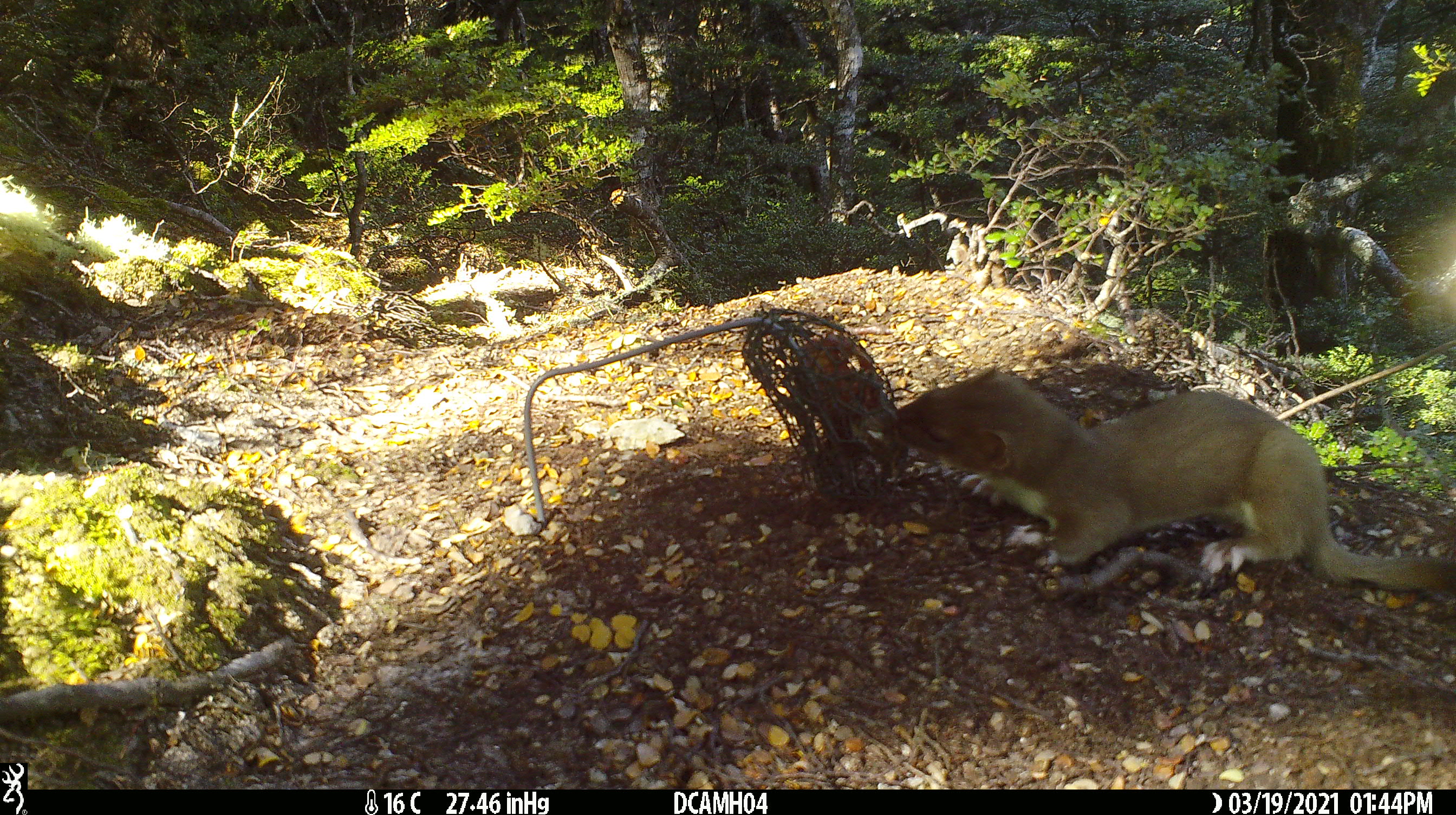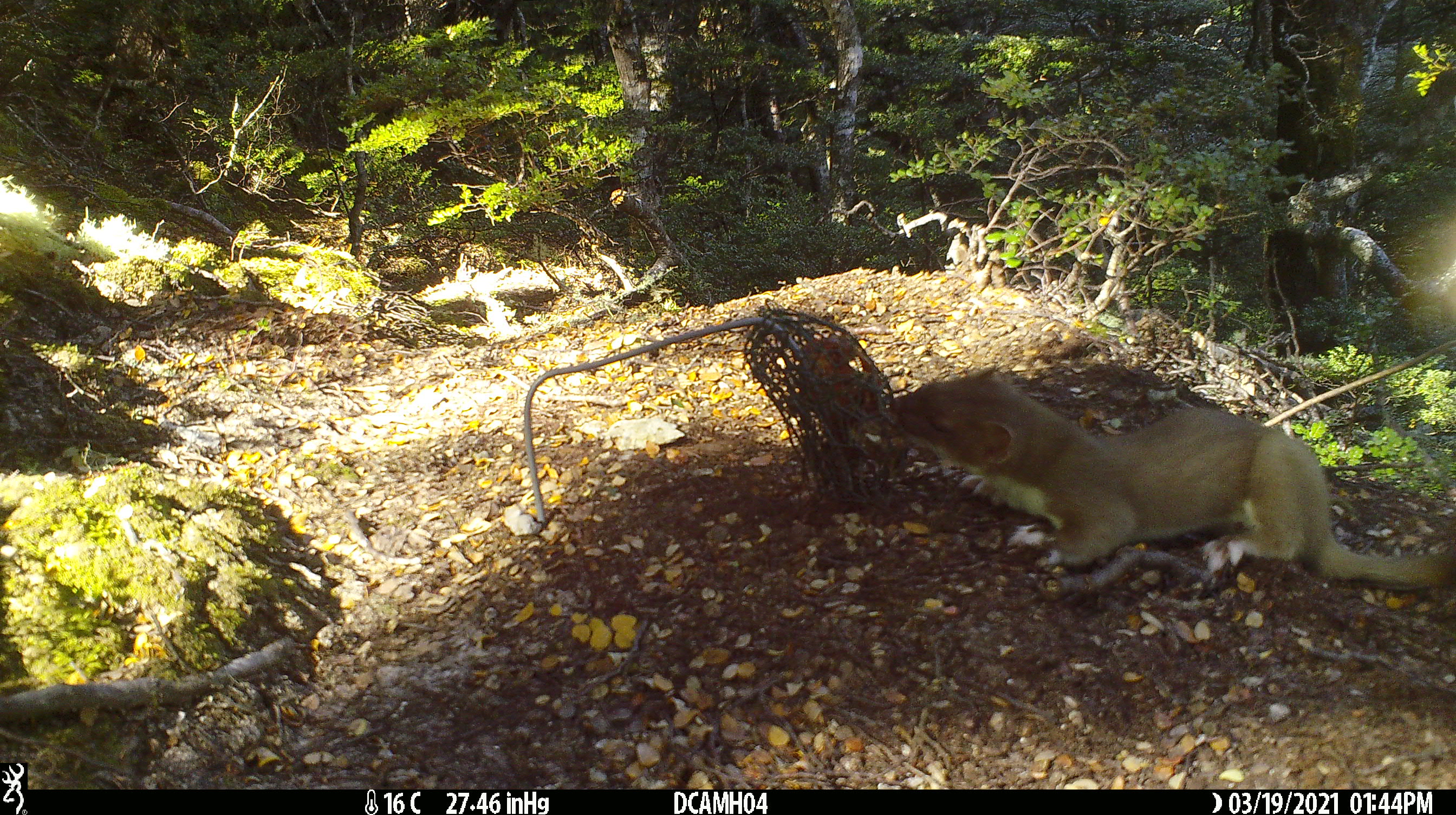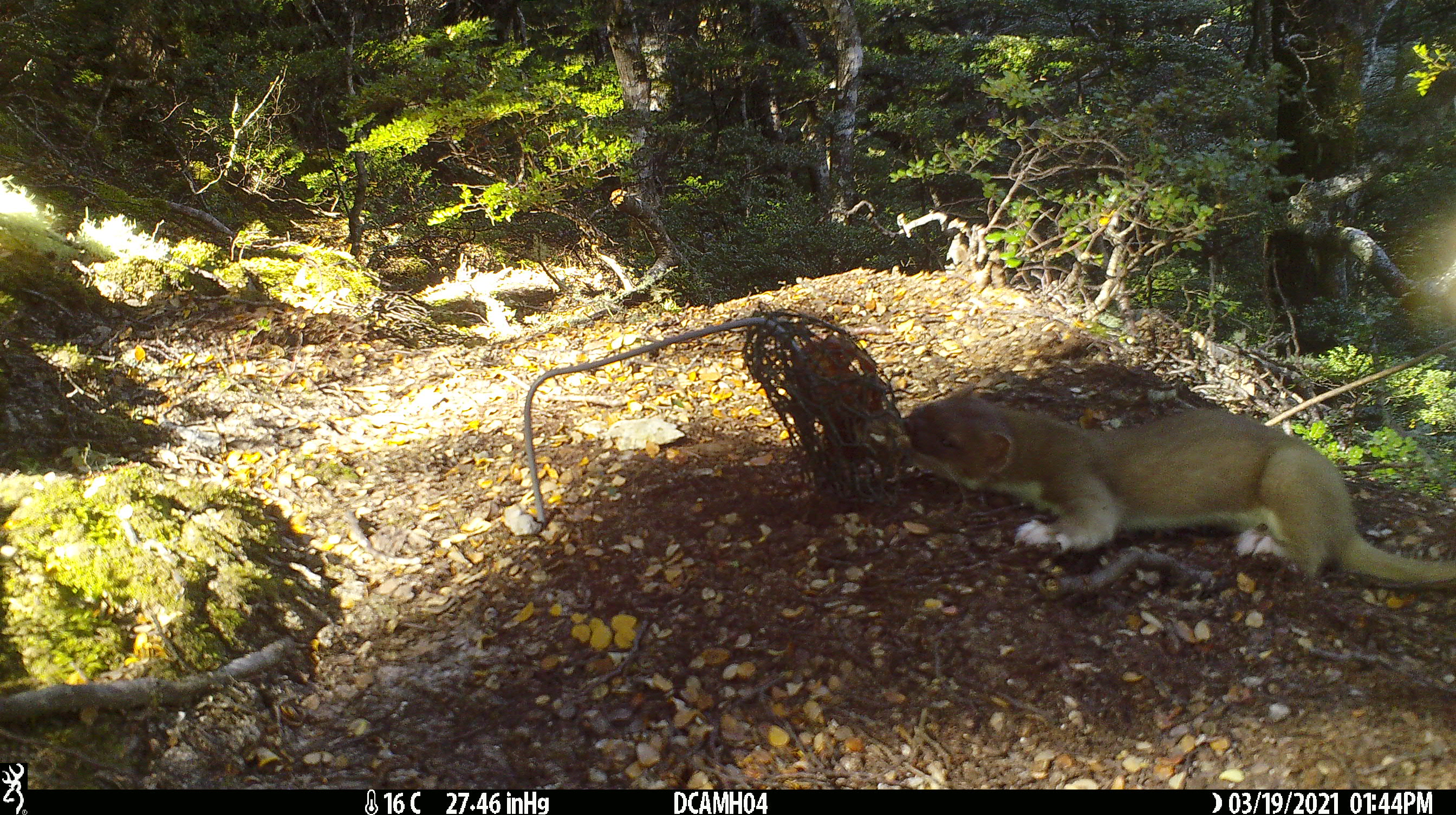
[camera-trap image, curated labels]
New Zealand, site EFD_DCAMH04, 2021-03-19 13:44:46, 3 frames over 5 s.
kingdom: Animalia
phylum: Chordata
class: Mammalia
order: Carnivora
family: Mustelidae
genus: Mustela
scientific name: Mustela erminea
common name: stoat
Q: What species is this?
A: Stoat (Mustela erminea).